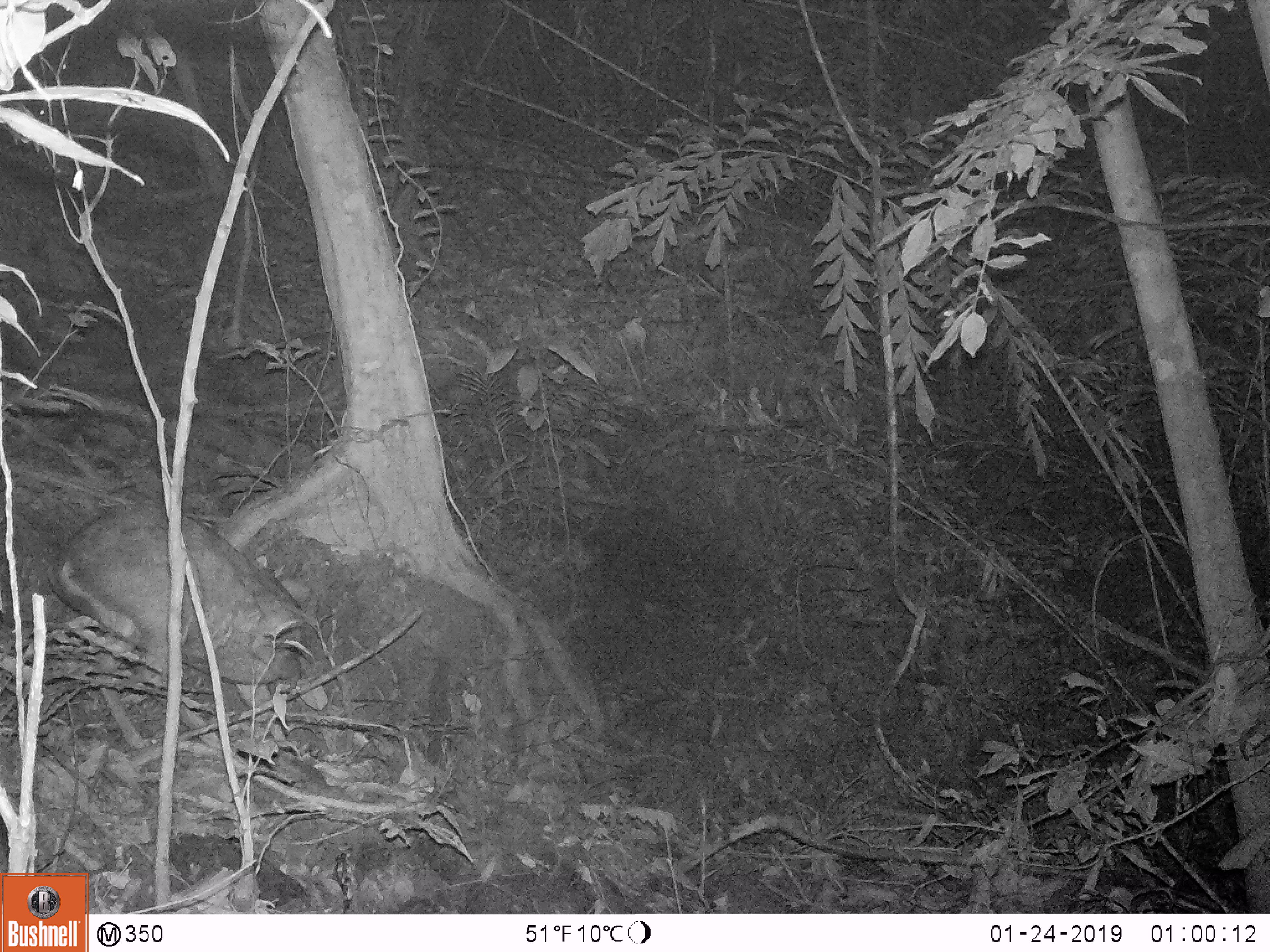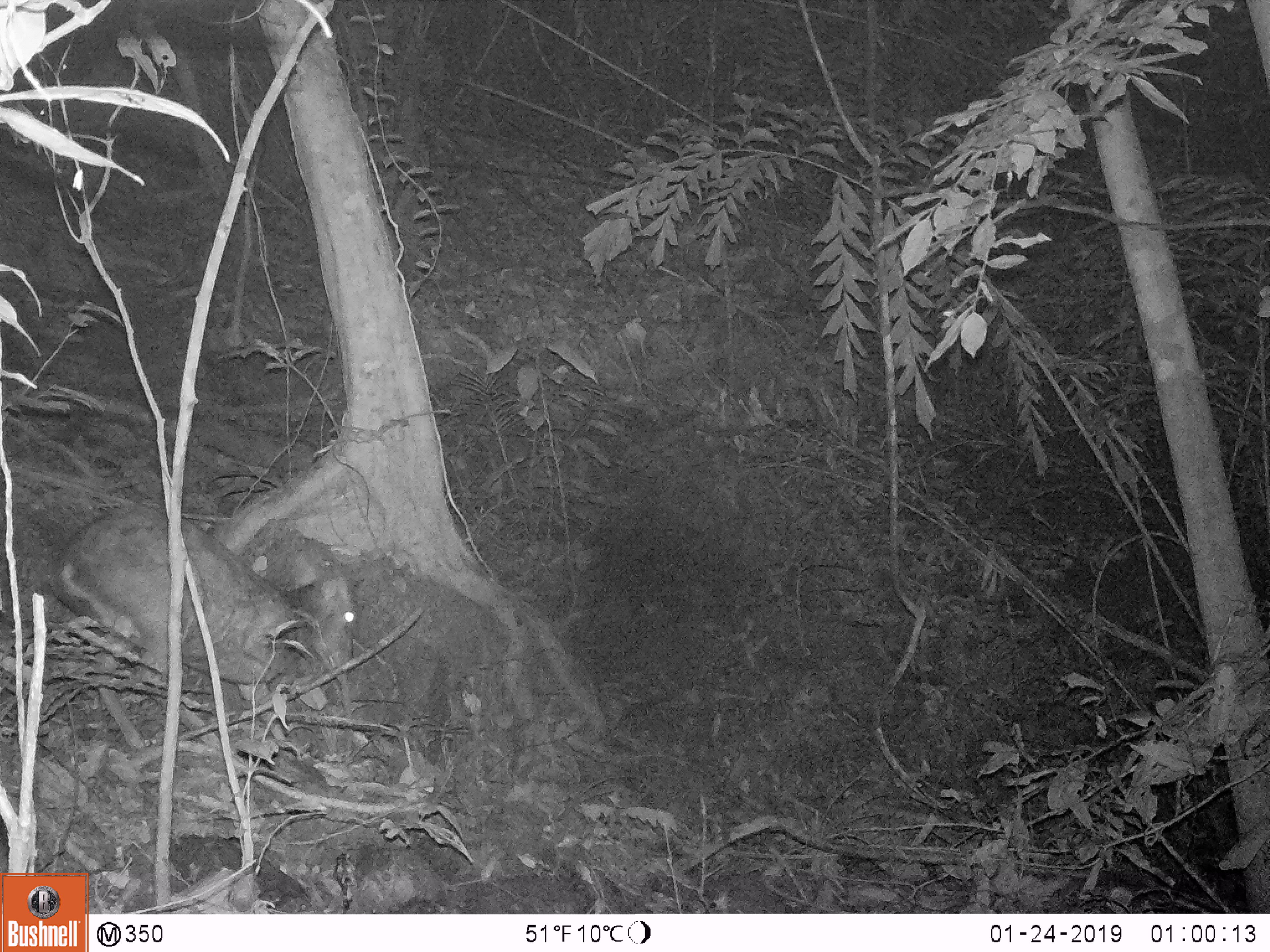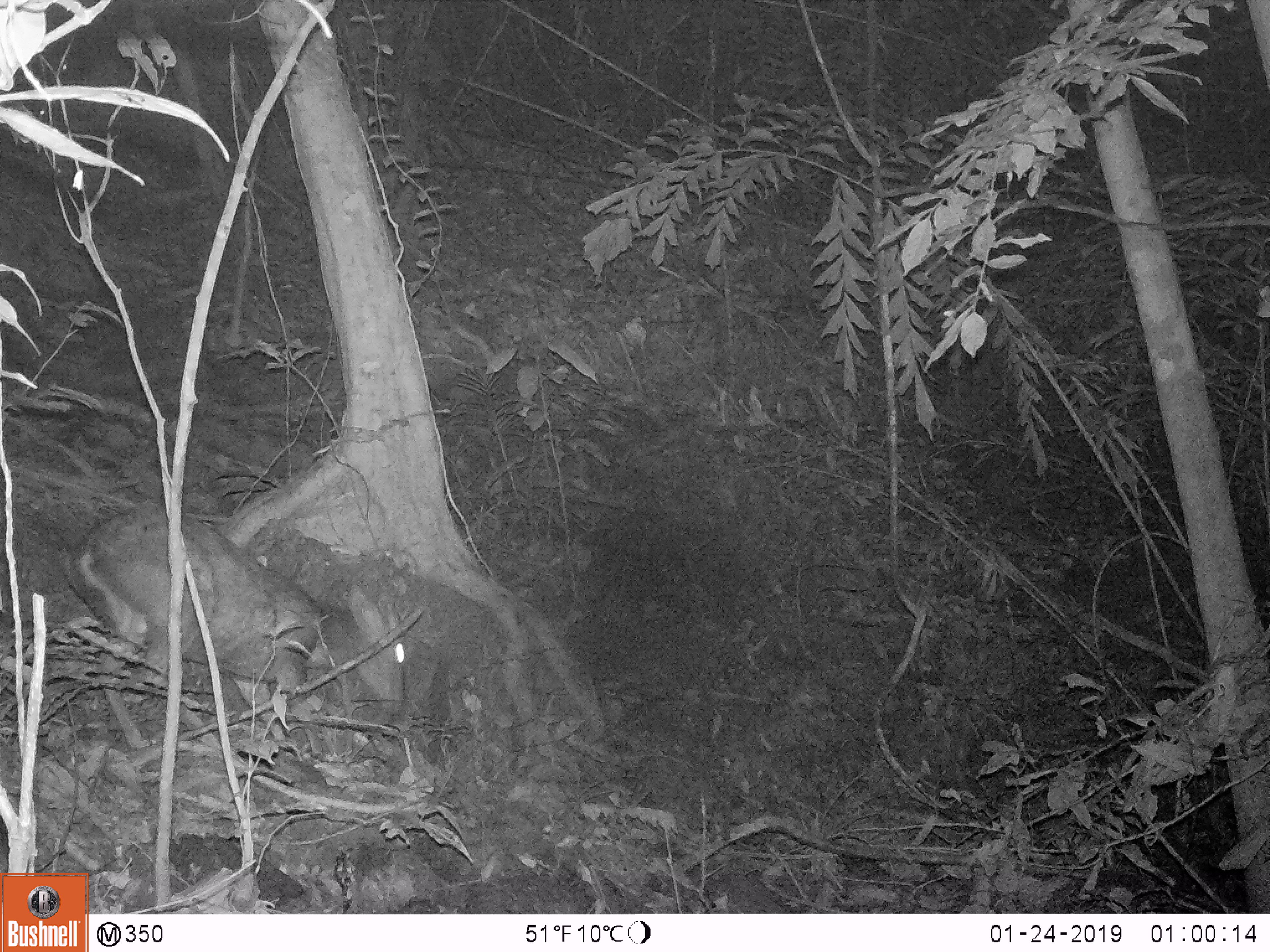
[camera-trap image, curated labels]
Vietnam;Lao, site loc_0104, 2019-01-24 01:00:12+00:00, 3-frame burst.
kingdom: Animalia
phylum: Chordata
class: Mammalia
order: Artiodactyla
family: Cervidae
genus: Muntiacus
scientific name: Muntiacus rooseveltorum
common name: roosevelt's muntjac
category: roosevelts muntjac group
Roosevelts muntjac group (roosevelt's muntjac) (Muntiacus rooseveltorum). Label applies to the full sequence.